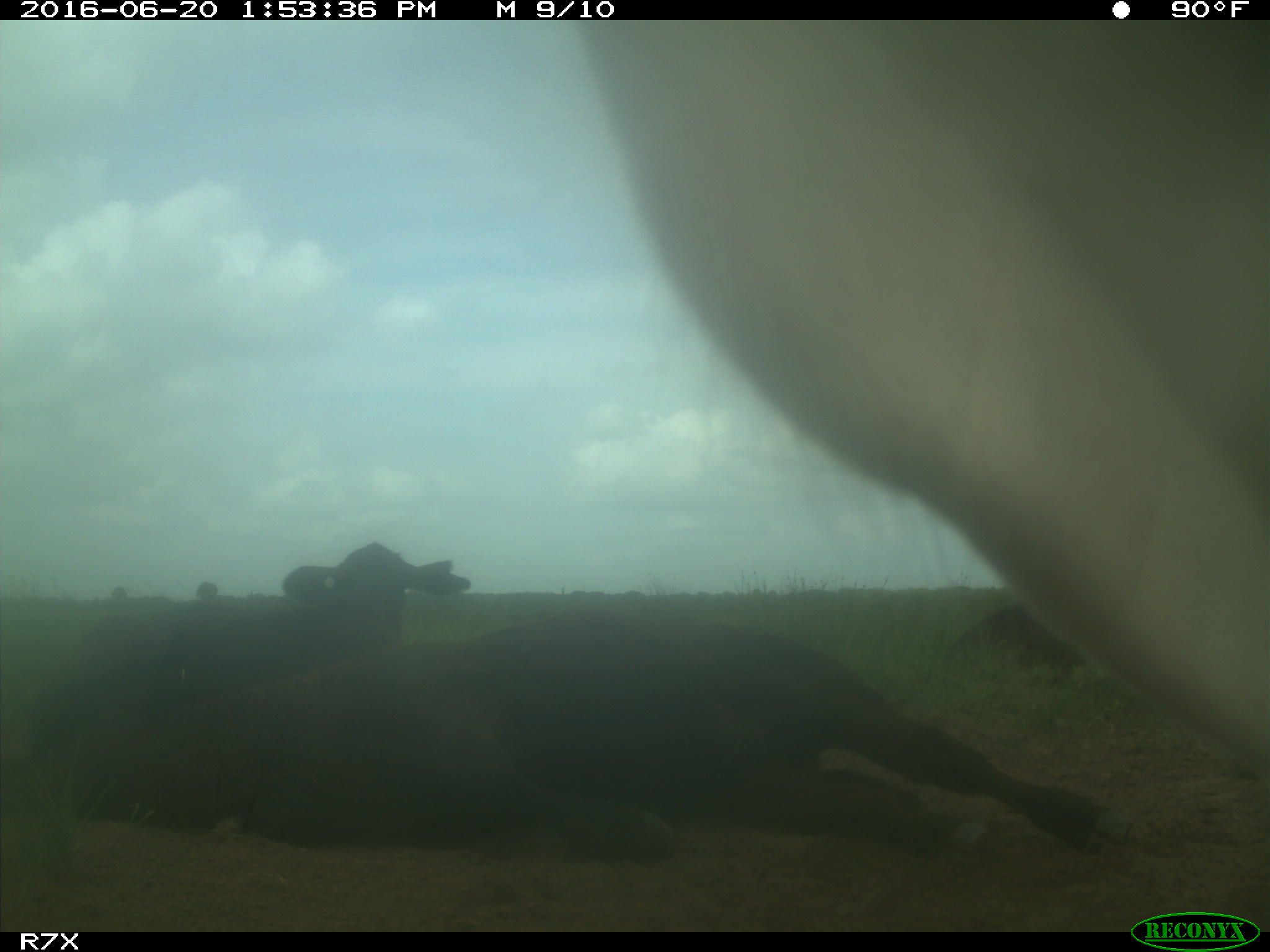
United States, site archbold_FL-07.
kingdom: Animalia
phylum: Chordata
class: Mammalia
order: Artiodactyla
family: Bovidae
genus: Bos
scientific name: Bos taurus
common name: domestic cow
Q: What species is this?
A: Bos taurus (domestic cow).